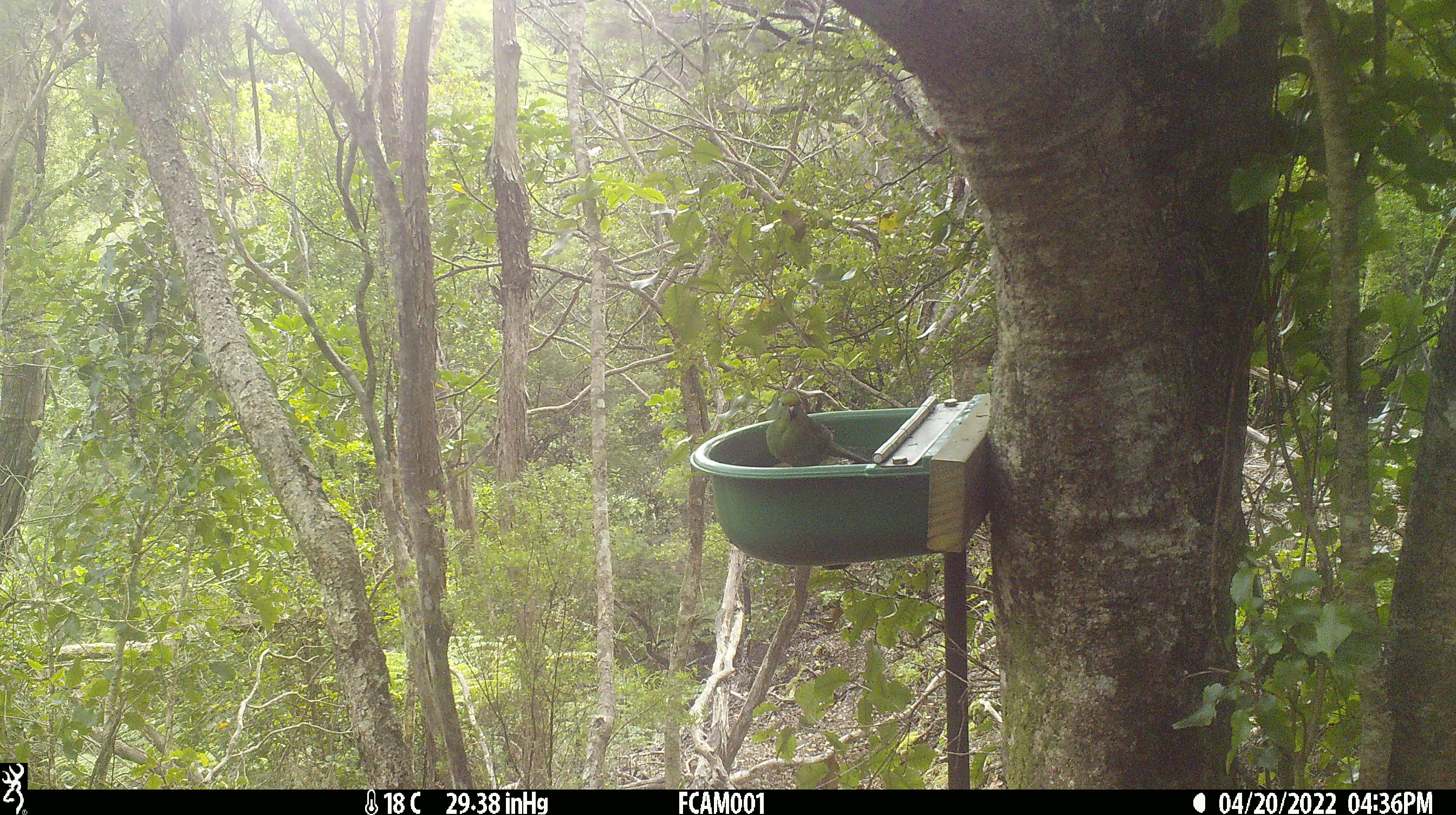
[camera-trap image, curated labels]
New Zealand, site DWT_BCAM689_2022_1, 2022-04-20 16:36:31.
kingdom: Animalia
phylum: Chordata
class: Aves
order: Psittaciformes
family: Psittaculidae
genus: Cyanoramphus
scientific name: Cyanoramphus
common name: parakeet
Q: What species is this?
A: Parakeet (Cyanoramphus).